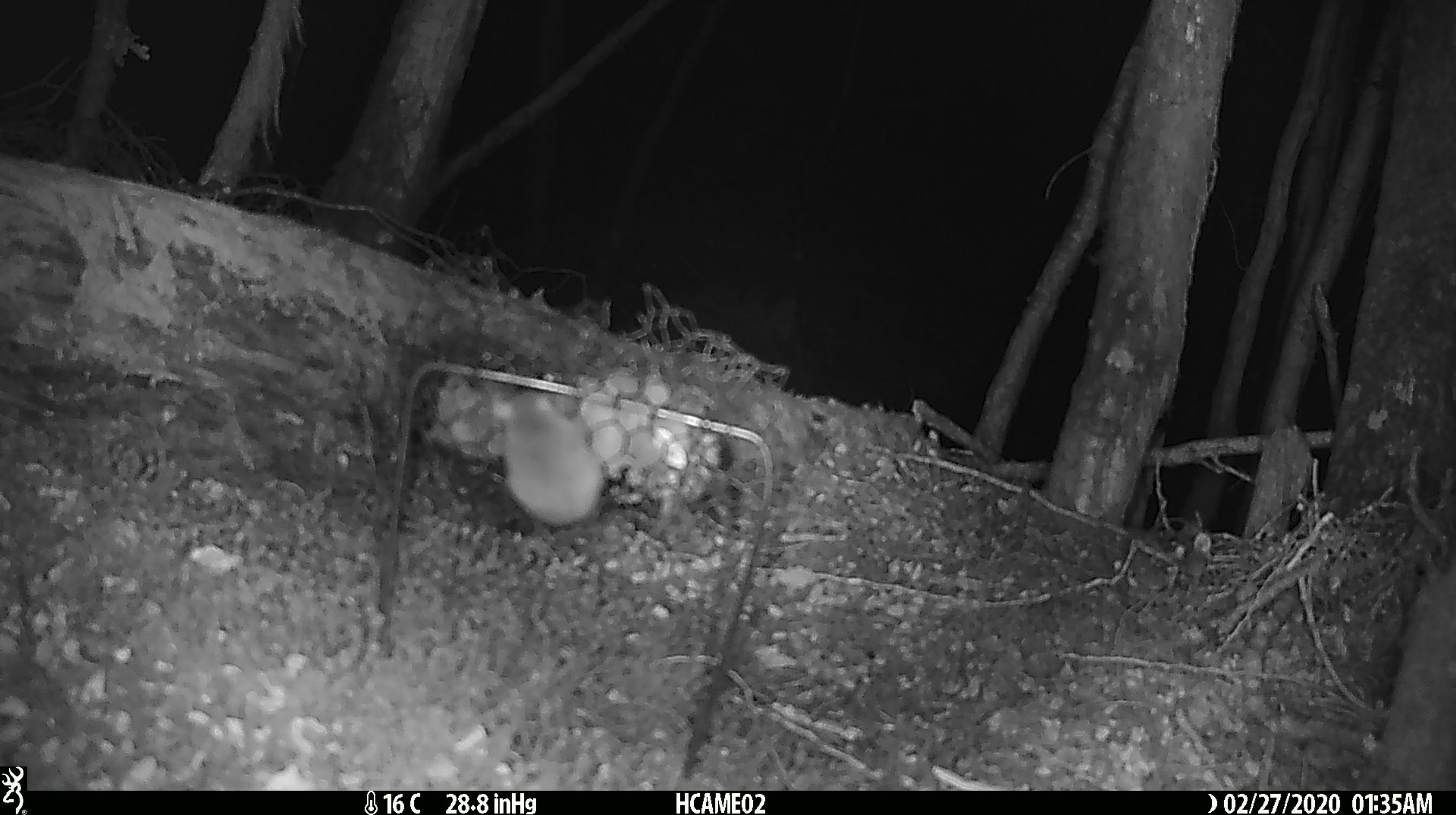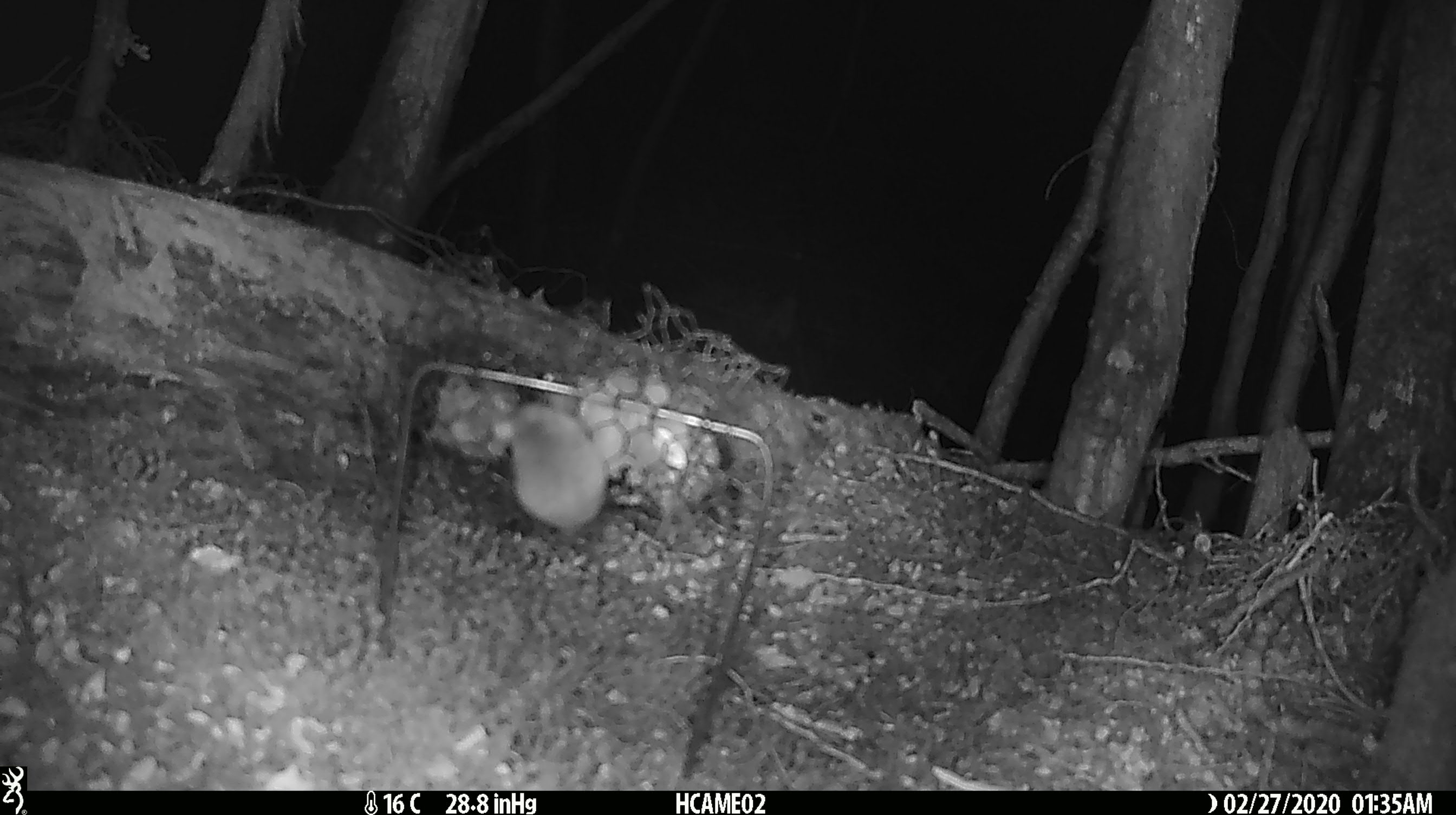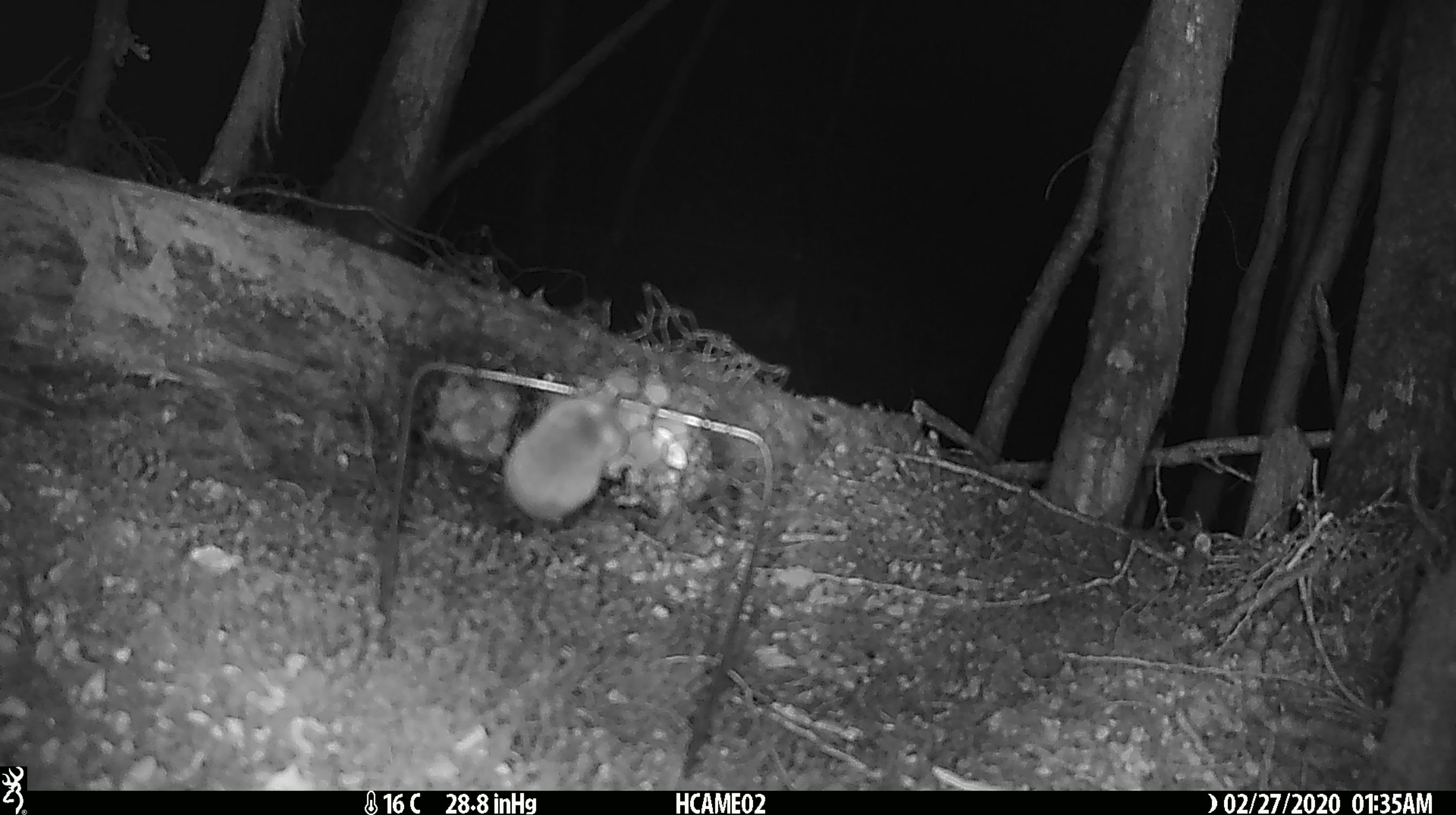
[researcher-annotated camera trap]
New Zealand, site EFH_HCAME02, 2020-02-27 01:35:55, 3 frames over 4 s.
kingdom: Animalia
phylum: Chordata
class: Mammalia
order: Rodentia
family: Muridae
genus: Mus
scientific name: Mus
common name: mouse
Mouse (Mus).